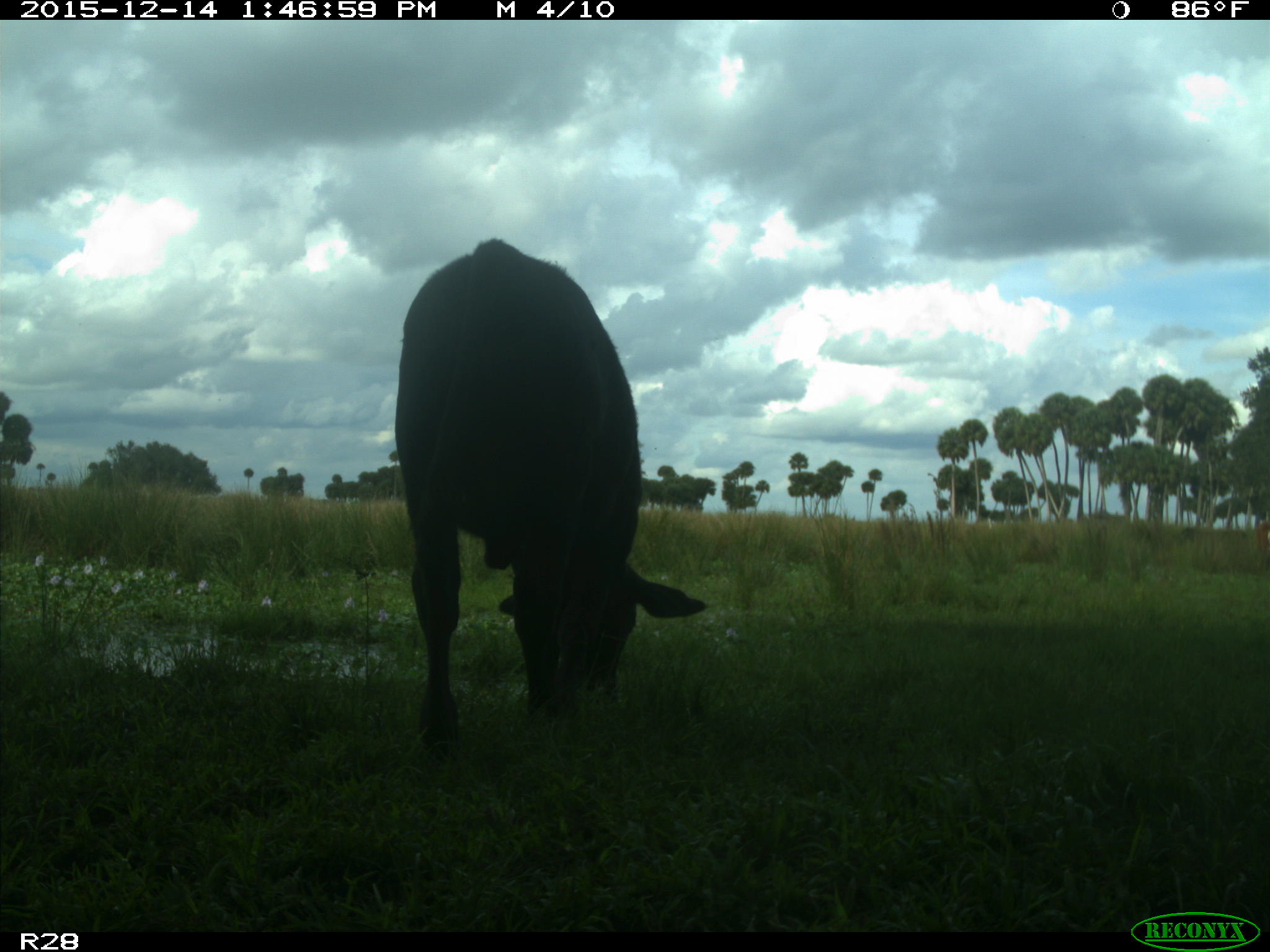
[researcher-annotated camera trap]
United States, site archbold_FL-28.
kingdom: Animalia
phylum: Chordata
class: Mammalia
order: Artiodactyla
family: Bovidae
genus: Bos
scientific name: Bos taurus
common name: domestic cow